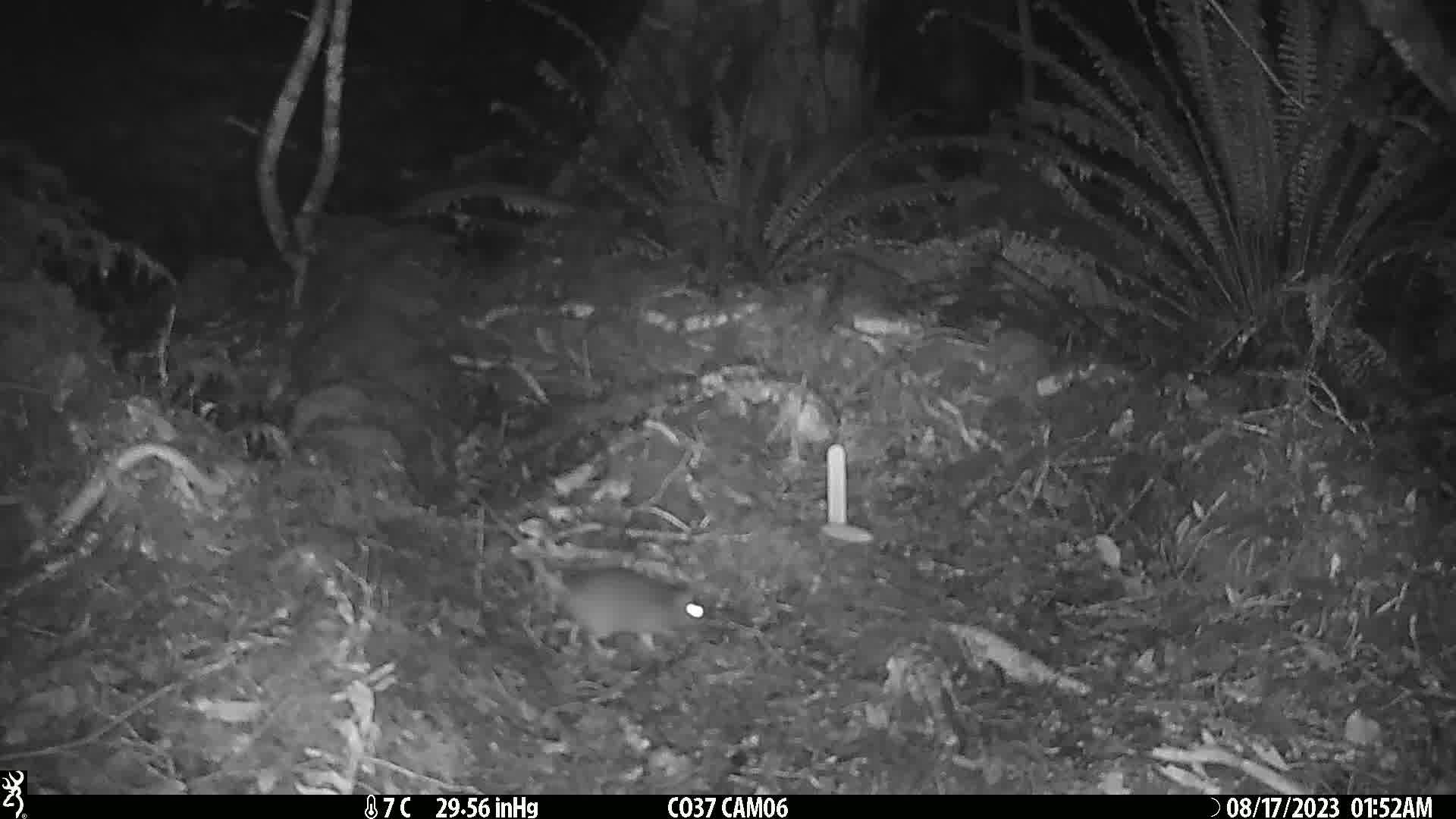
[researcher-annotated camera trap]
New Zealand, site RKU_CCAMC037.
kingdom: Animalia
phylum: Chordata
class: Mammalia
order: Rodentia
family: Muridae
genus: Rattus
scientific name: Rattus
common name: rat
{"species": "rat (Rattus)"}